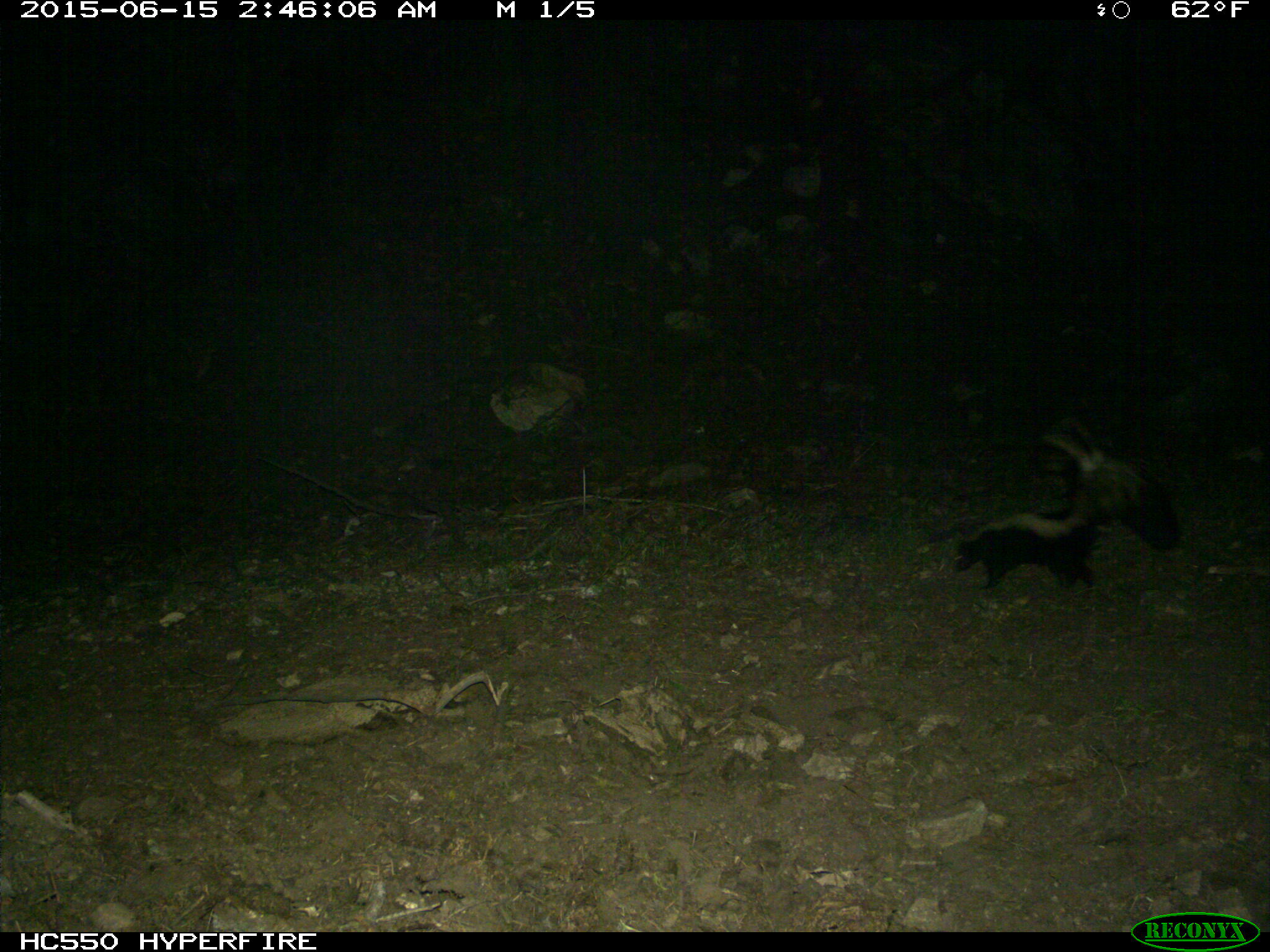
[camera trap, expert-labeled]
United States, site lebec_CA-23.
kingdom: Animalia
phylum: Chordata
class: Mammalia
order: Carnivora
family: Mephitidae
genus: Mephitis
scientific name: Mephitis mephitis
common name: striped skunk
Mephitis mephitis (striped skunk).